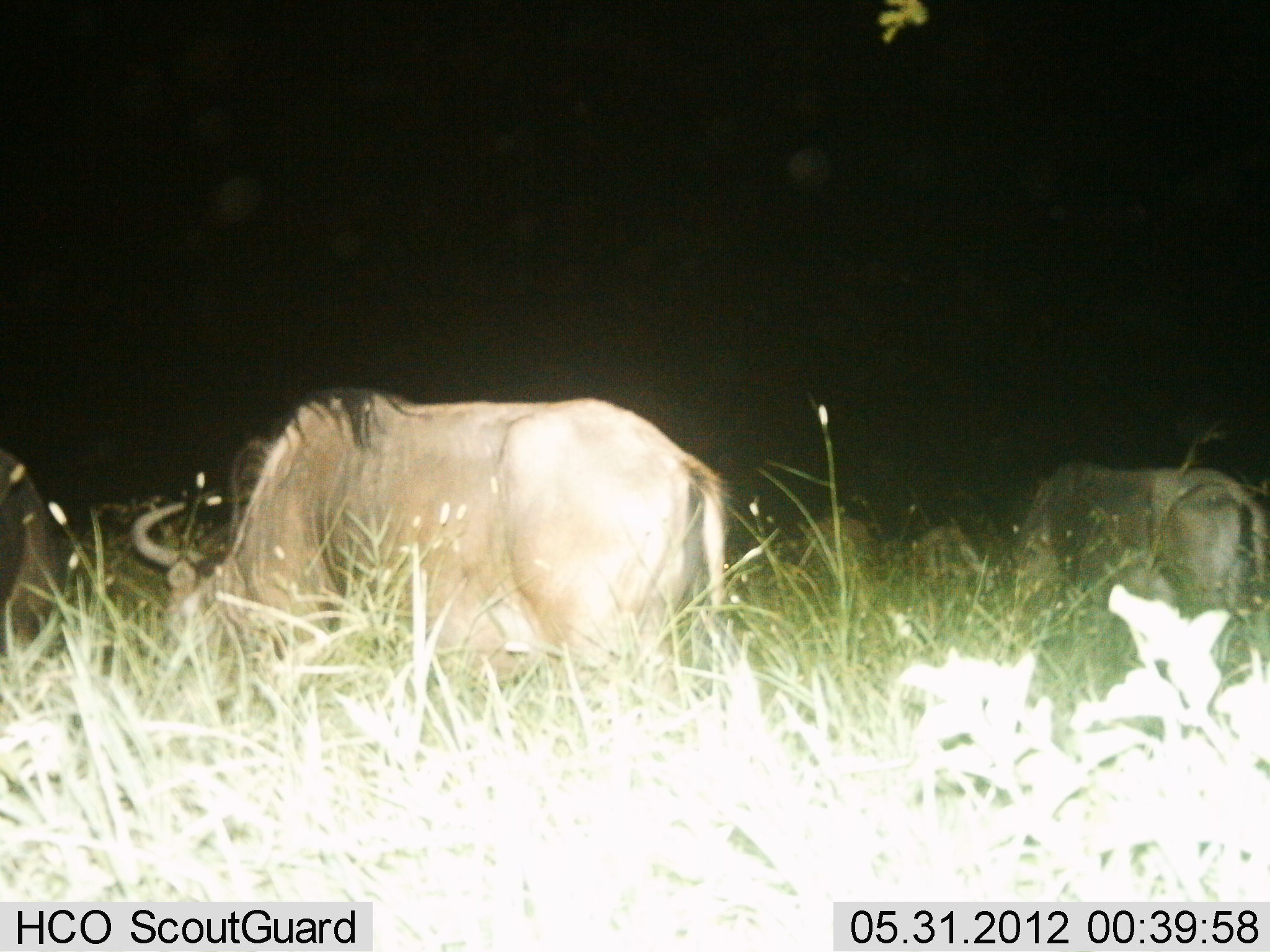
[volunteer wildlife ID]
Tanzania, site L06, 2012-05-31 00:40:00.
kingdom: Animalia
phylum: Chordata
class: Mammalia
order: Artiodactyla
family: Bovidae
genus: Connochaetes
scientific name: Connochaetes taurinus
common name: blue wildebeest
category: wildebeest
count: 5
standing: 13%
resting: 0%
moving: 0%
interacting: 0%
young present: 0%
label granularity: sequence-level